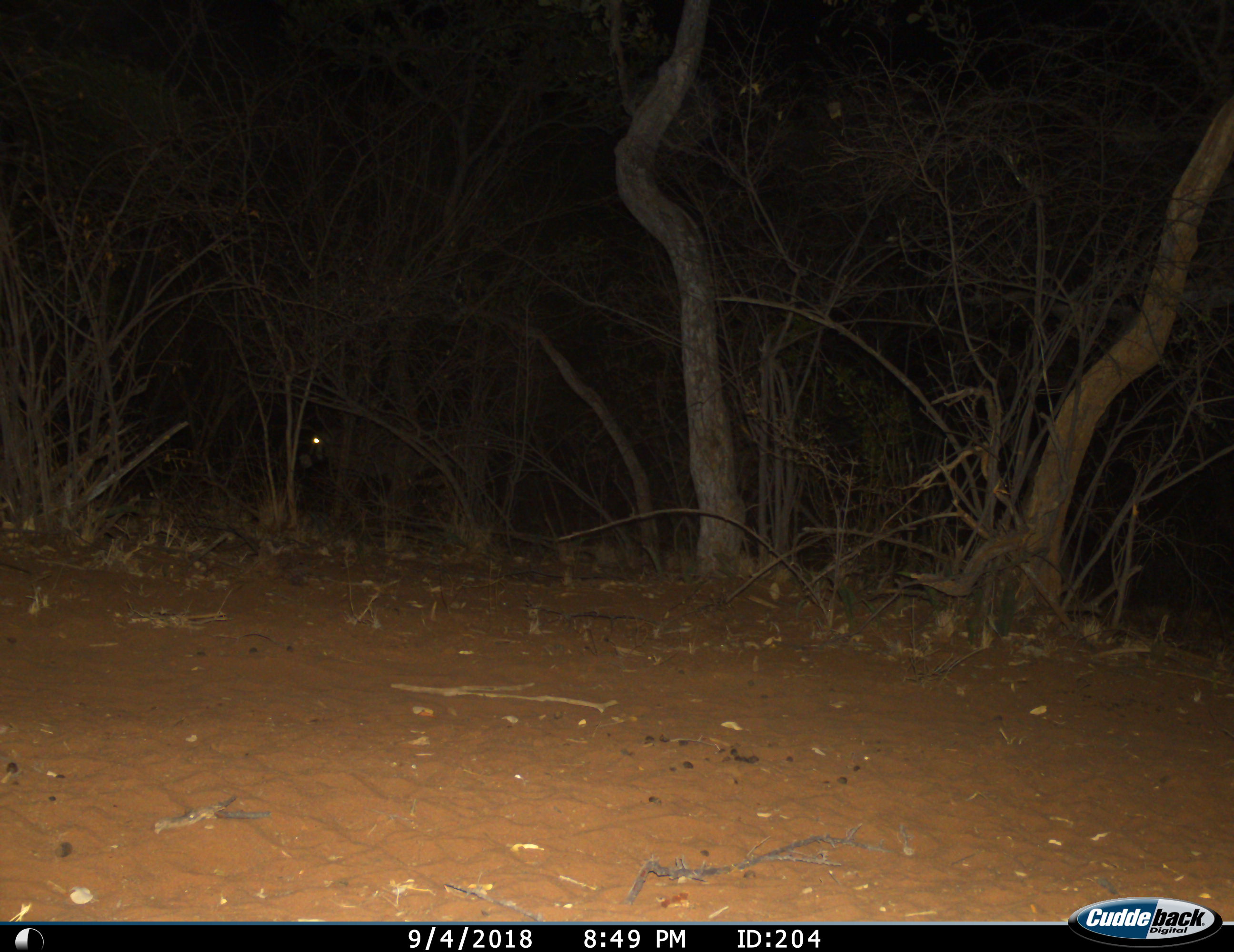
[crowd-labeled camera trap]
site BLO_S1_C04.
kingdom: Animalia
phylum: Chordata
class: Mammalia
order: Artiodactyla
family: Bovidae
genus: Oryx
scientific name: Oryx gazella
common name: gemsbok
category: oryx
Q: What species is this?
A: Oryx (gemsbok) (Oryx gazella).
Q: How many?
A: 1.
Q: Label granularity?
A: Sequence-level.